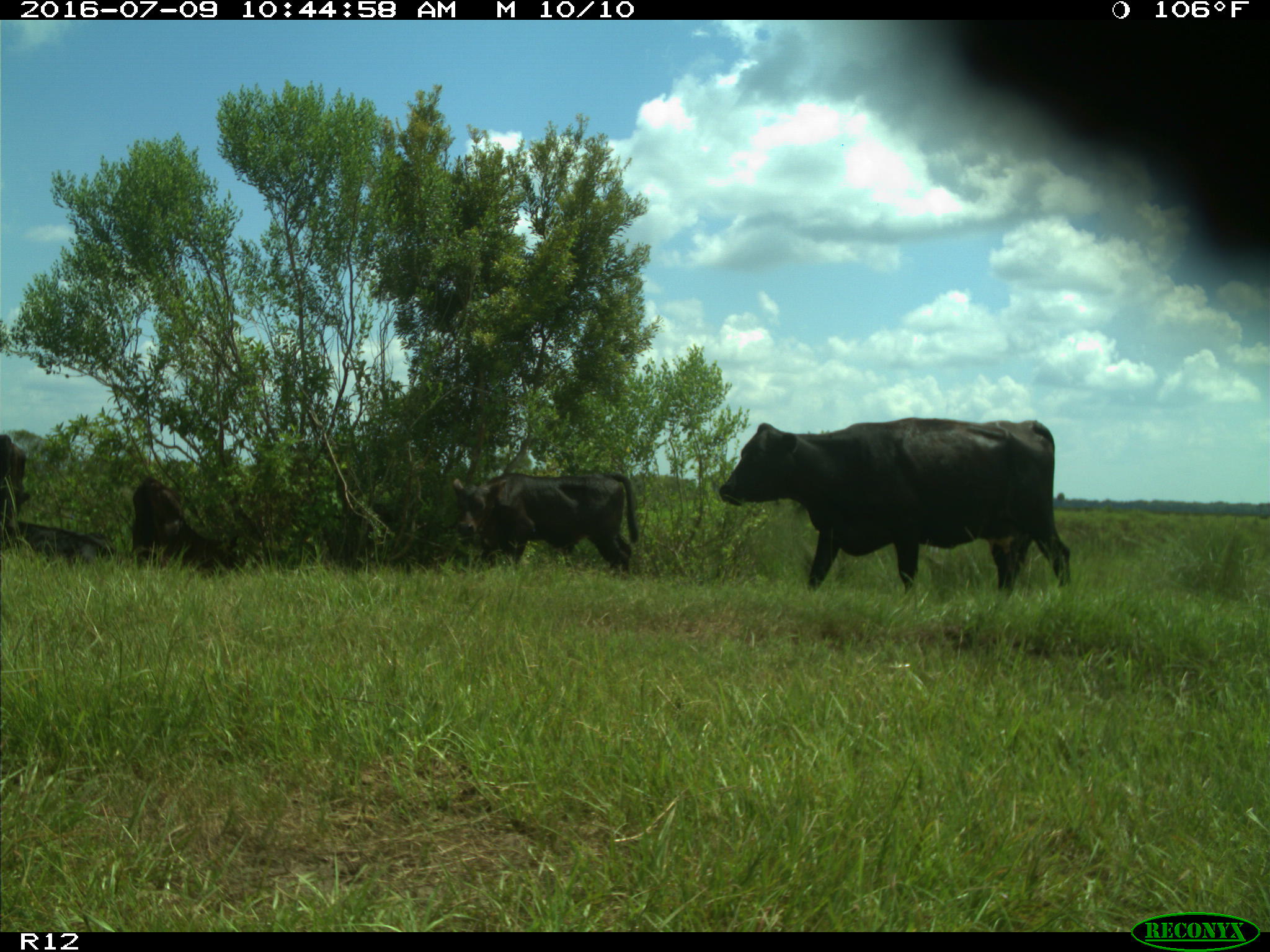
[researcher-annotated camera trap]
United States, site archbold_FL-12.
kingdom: Animalia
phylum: Chordata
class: Mammalia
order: Artiodactyla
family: Bovidae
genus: Bos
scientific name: Bos taurus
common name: domestic cow